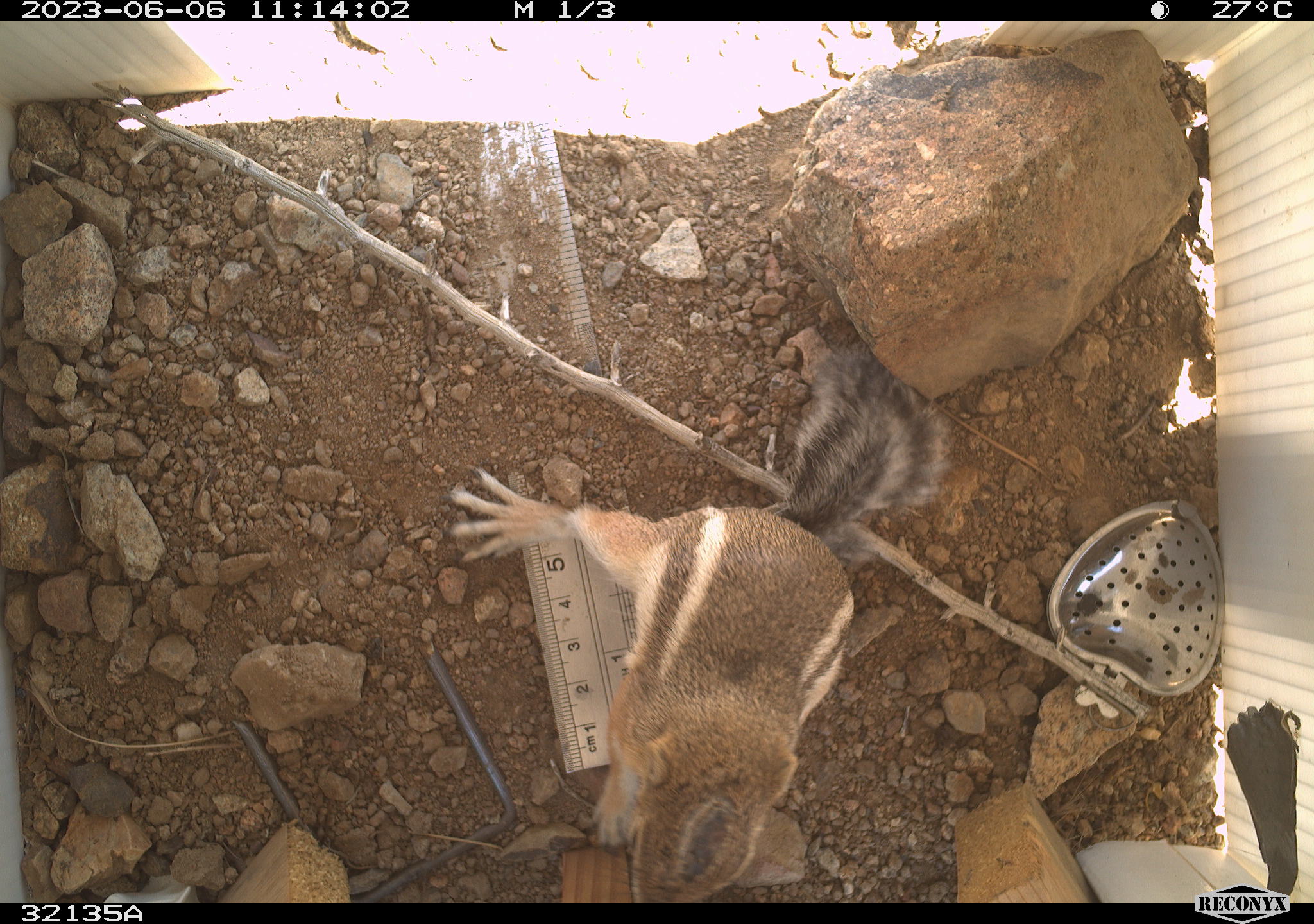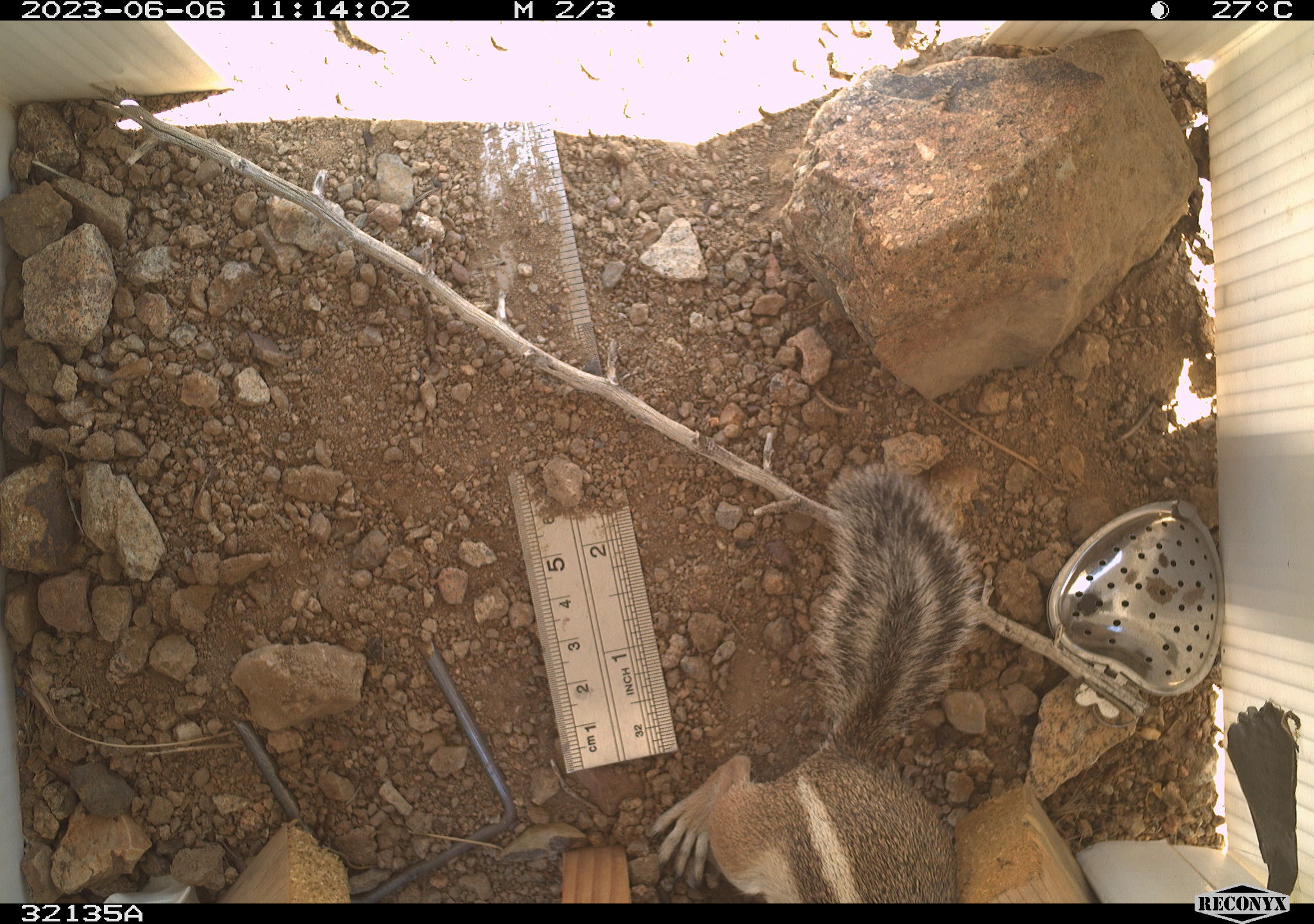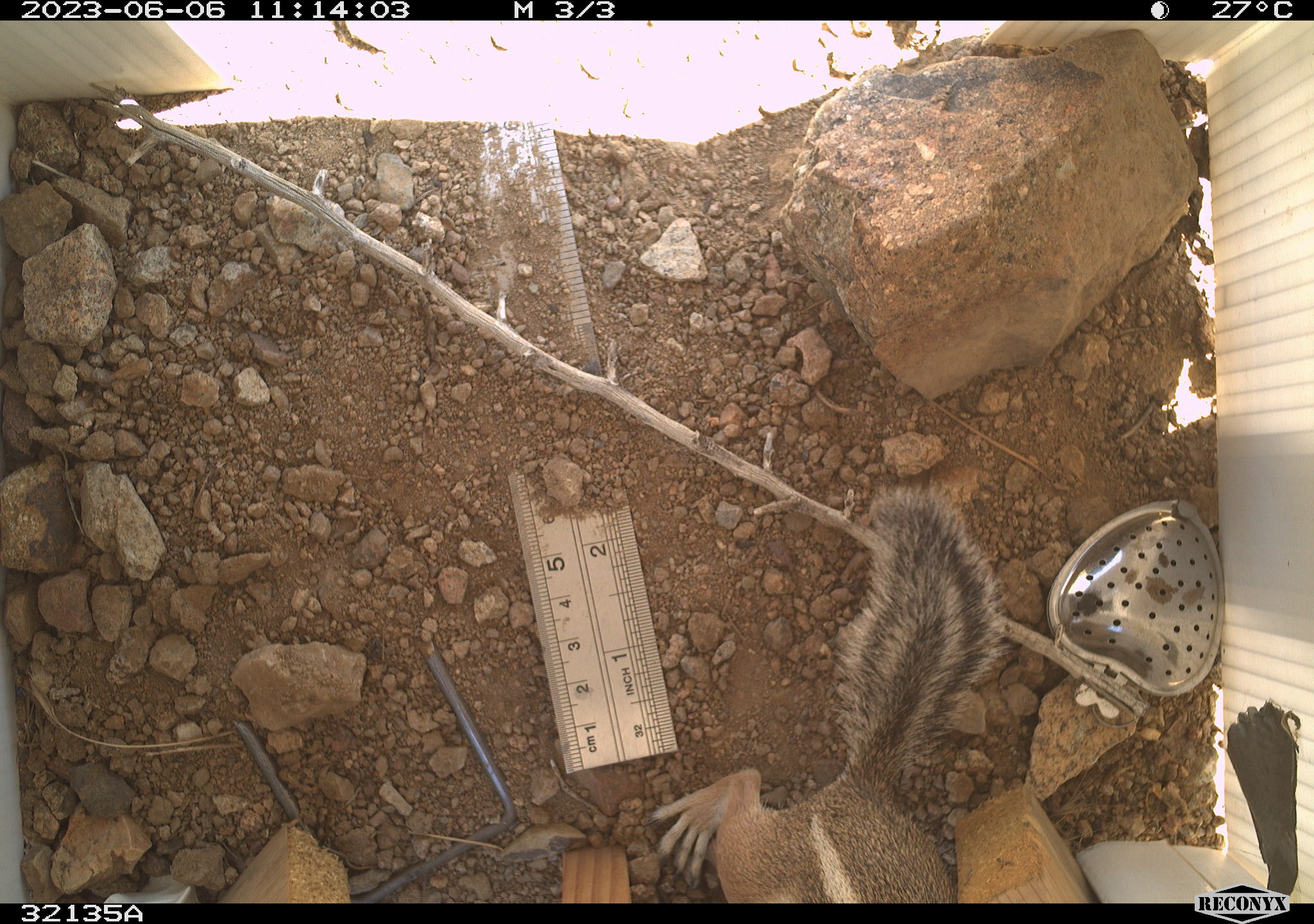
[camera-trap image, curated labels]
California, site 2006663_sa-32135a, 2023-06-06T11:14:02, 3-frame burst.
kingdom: Animalia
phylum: Chordata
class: Mammalia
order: Rodentia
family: Sciuridae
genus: Ammospermophilus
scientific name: Ammospermophilus leucurus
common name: white-tailed antelope squirrel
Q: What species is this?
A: White-tailed antelope squirrel (Ammospermophilus leucurus).